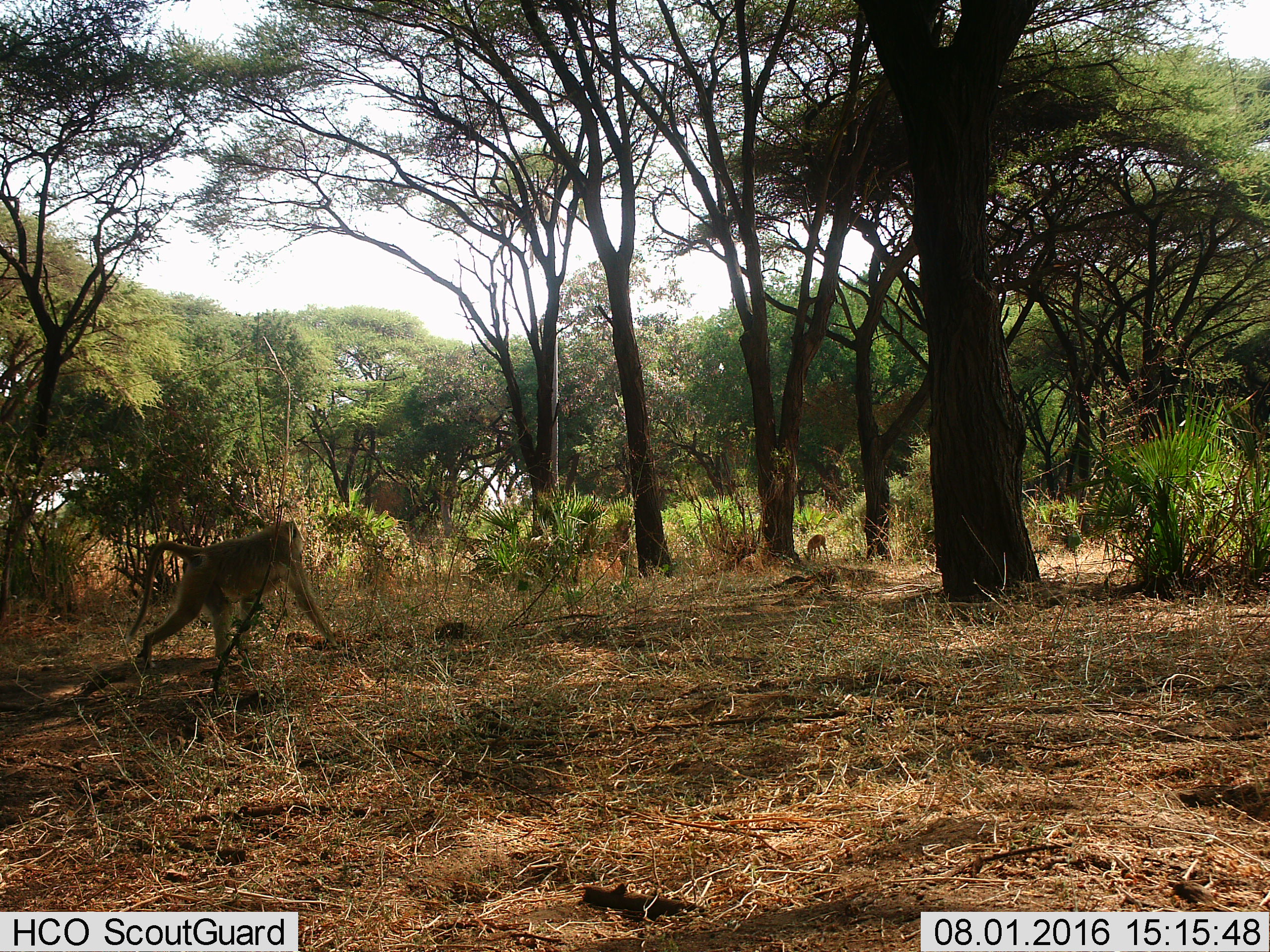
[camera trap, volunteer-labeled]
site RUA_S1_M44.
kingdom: Animalia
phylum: Chordata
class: Mammalia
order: Primates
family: Cercopithecidae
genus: Papio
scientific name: Papio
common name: baboon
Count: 1.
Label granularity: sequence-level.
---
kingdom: Animalia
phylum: Chordata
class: Mammalia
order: Artiodactyla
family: Bovidae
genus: Aepyceros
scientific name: Aepyceros melampus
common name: impala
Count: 1.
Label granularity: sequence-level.